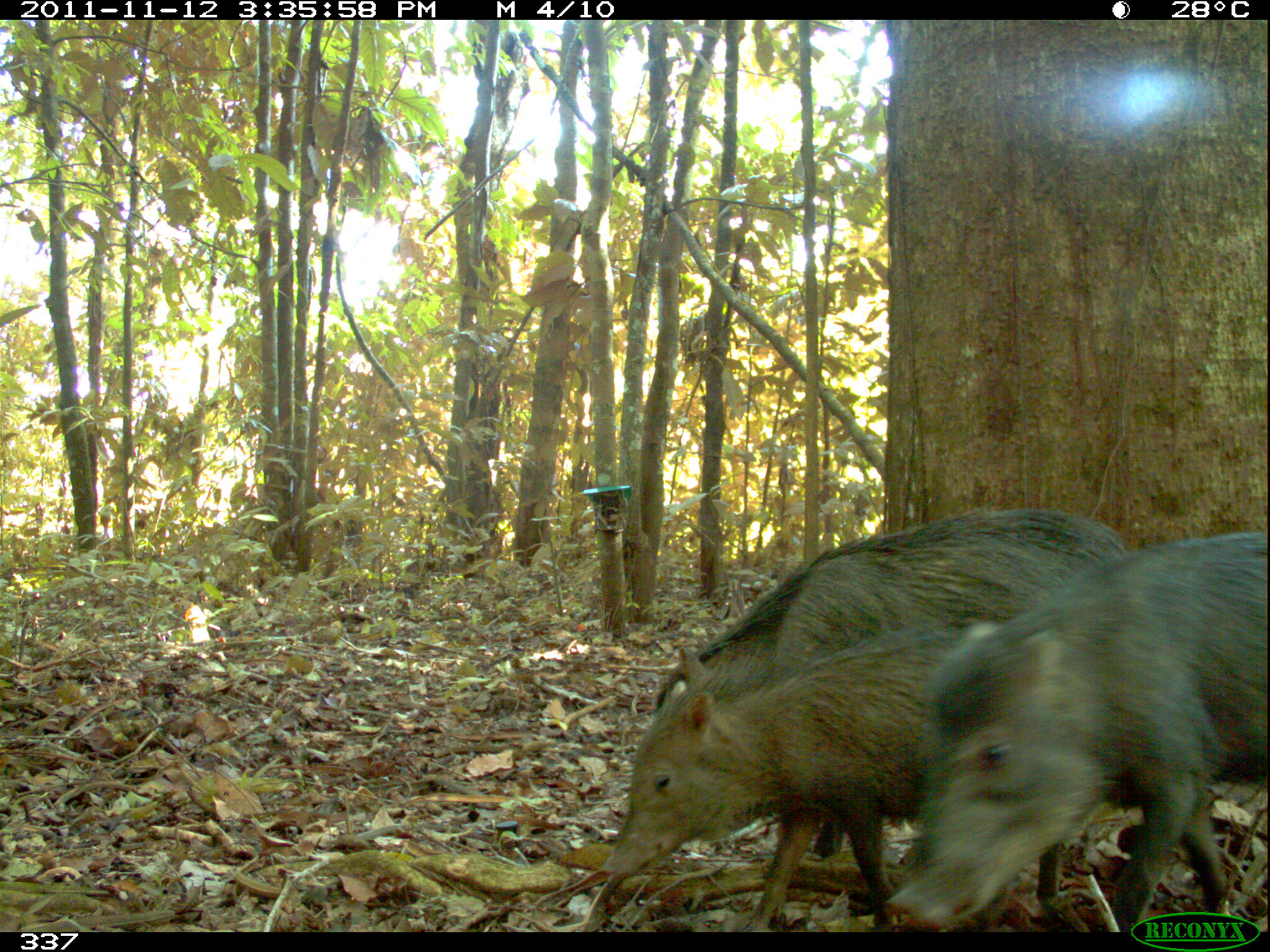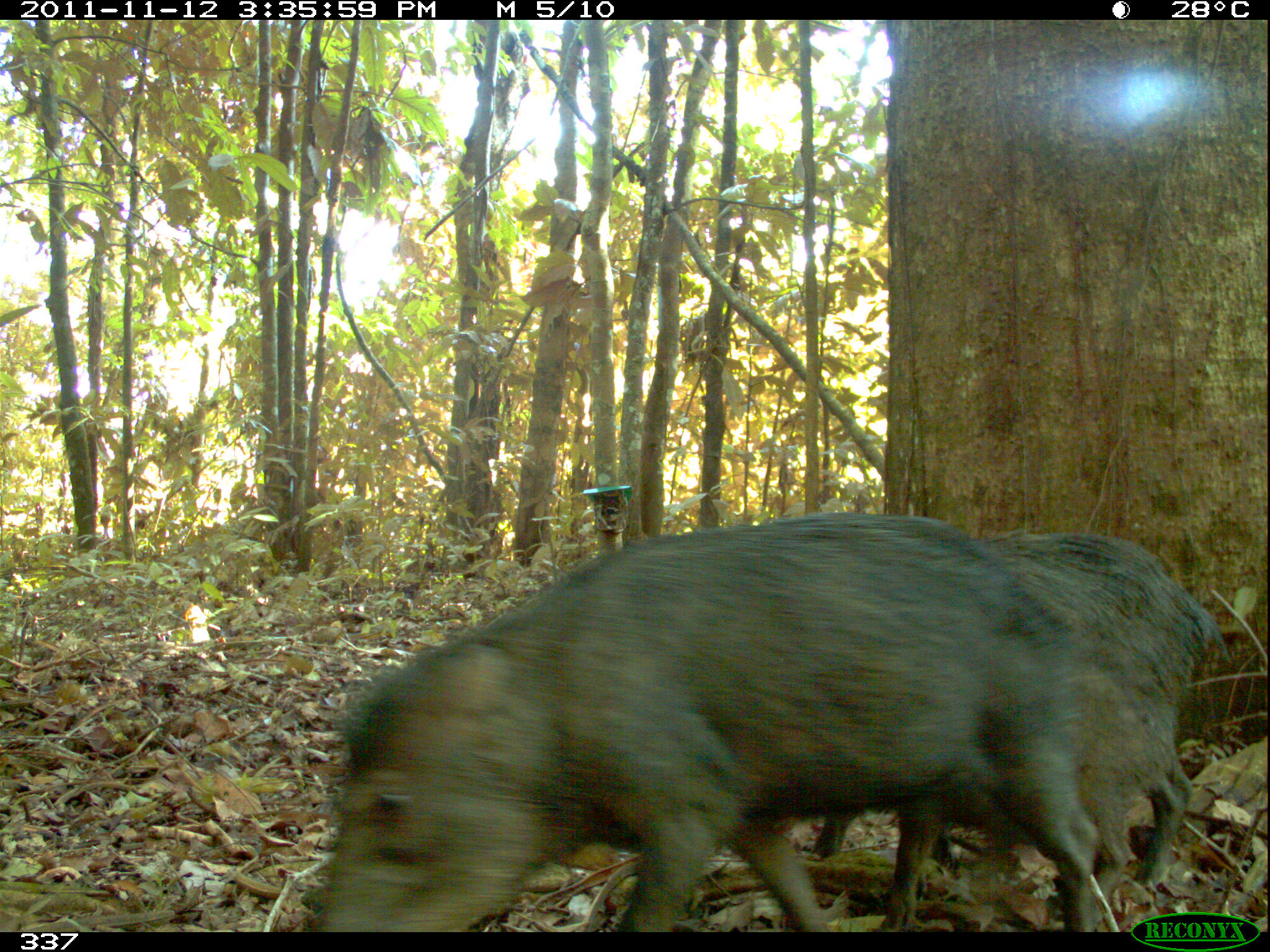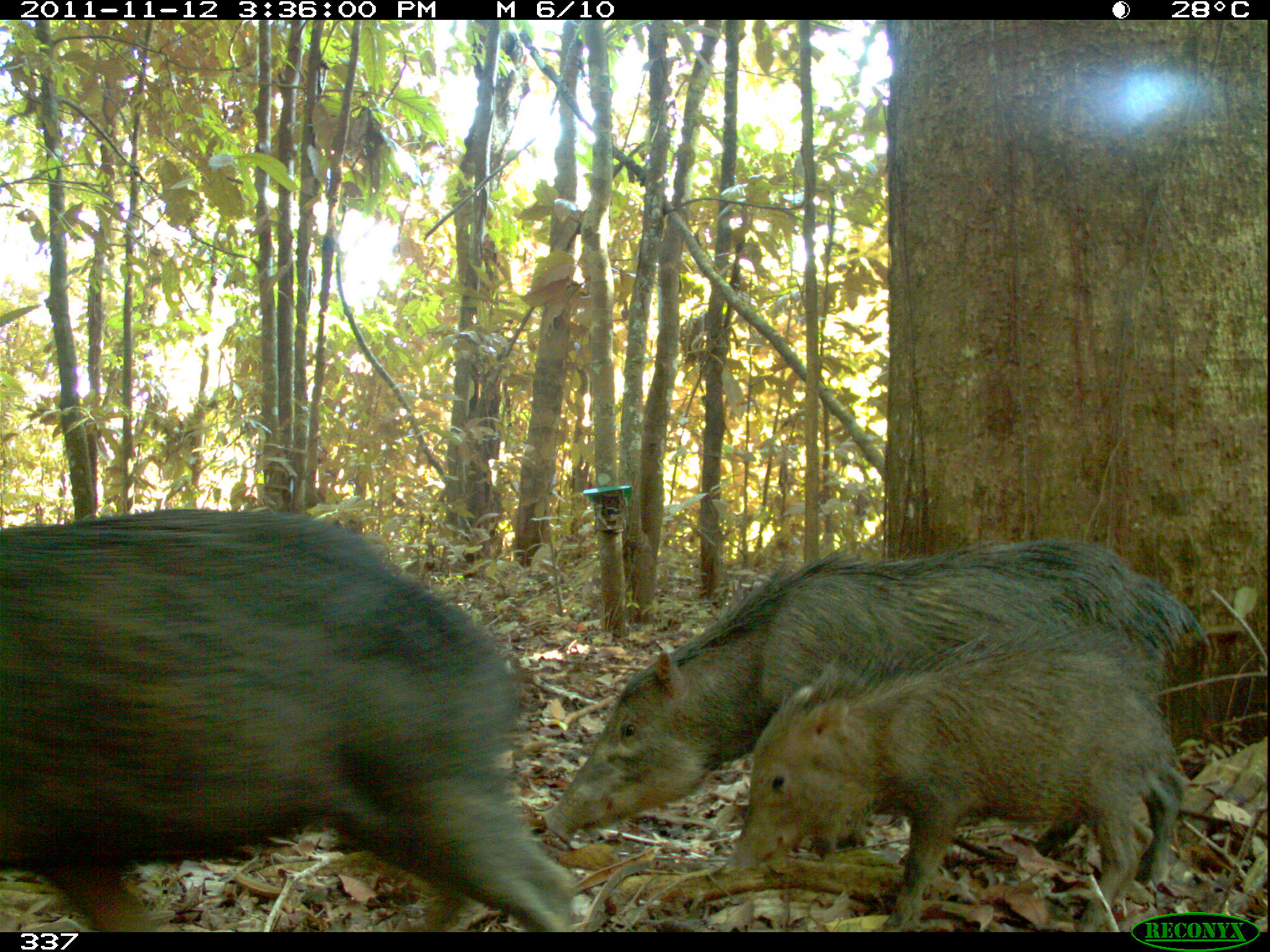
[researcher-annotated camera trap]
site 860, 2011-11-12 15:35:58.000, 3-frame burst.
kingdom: Animalia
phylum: Chordata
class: Mammalia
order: Artiodactyla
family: Tayassuidae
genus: Tayassu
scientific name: Tayassu pecari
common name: white-lipped peccary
Tayassu pecari (white-lipped peccary).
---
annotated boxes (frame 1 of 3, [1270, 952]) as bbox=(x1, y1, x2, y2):
tayassu pecari: bbox=(651, 506, 1128, 852); bbox=(885, 530, 1269, 933); bbox=(598, 627, 1067, 931)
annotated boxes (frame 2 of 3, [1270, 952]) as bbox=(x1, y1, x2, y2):
tayassu pecari: bbox=(317, 509, 1102, 933); bbox=(813, 528, 1229, 900)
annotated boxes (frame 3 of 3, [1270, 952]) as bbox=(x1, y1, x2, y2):
tayassu pecari: bbox=(0, 508, 596, 931); bbox=(537, 534, 1207, 852); bbox=(724, 611, 1183, 933)